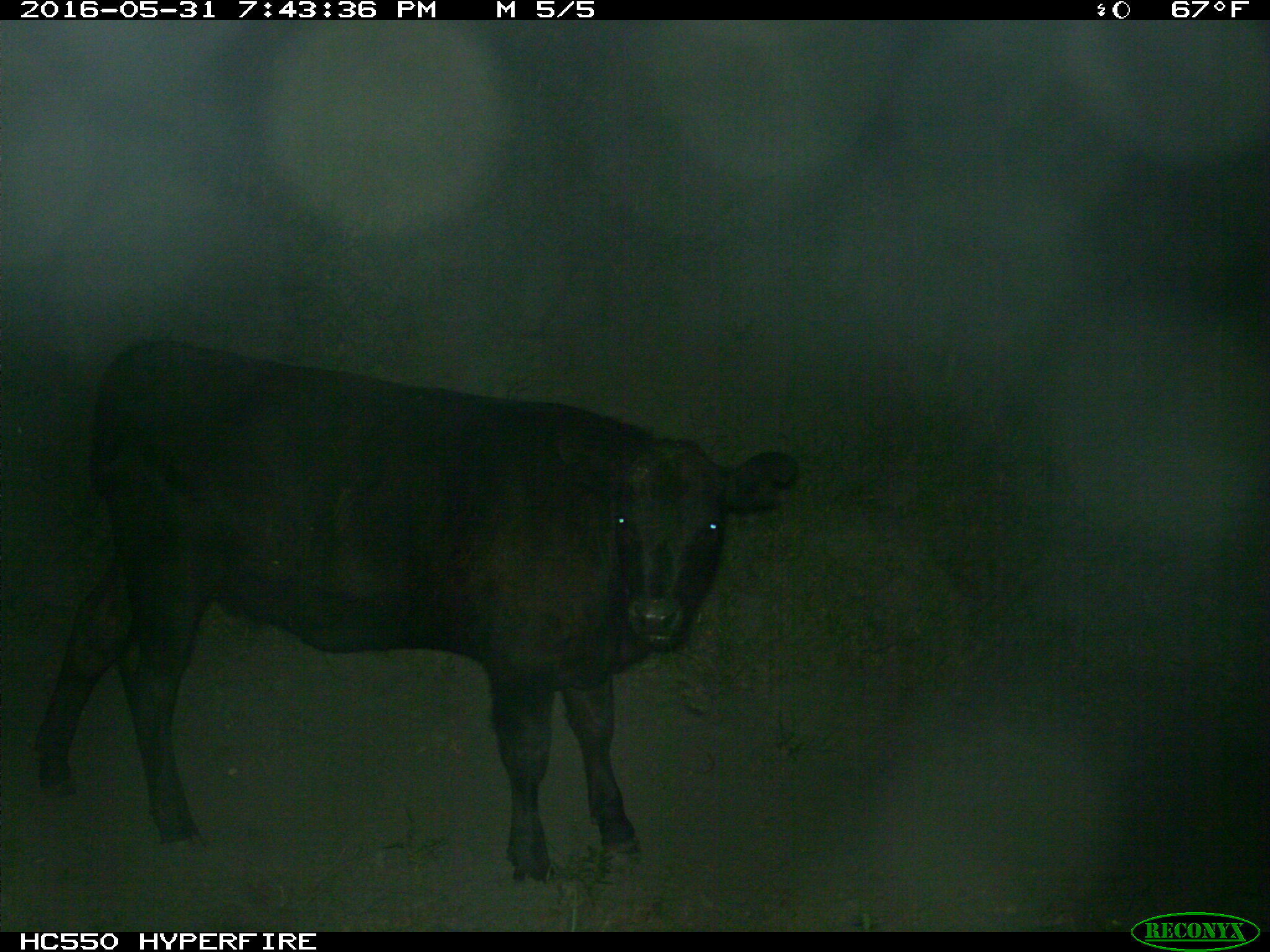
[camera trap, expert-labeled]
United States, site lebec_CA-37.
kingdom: Animalia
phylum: Chordata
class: Mammalia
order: Artiodactyla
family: Bovidae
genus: Bos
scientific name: Bos taurus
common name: domestic cow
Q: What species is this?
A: Bos taurus (domestic cow).